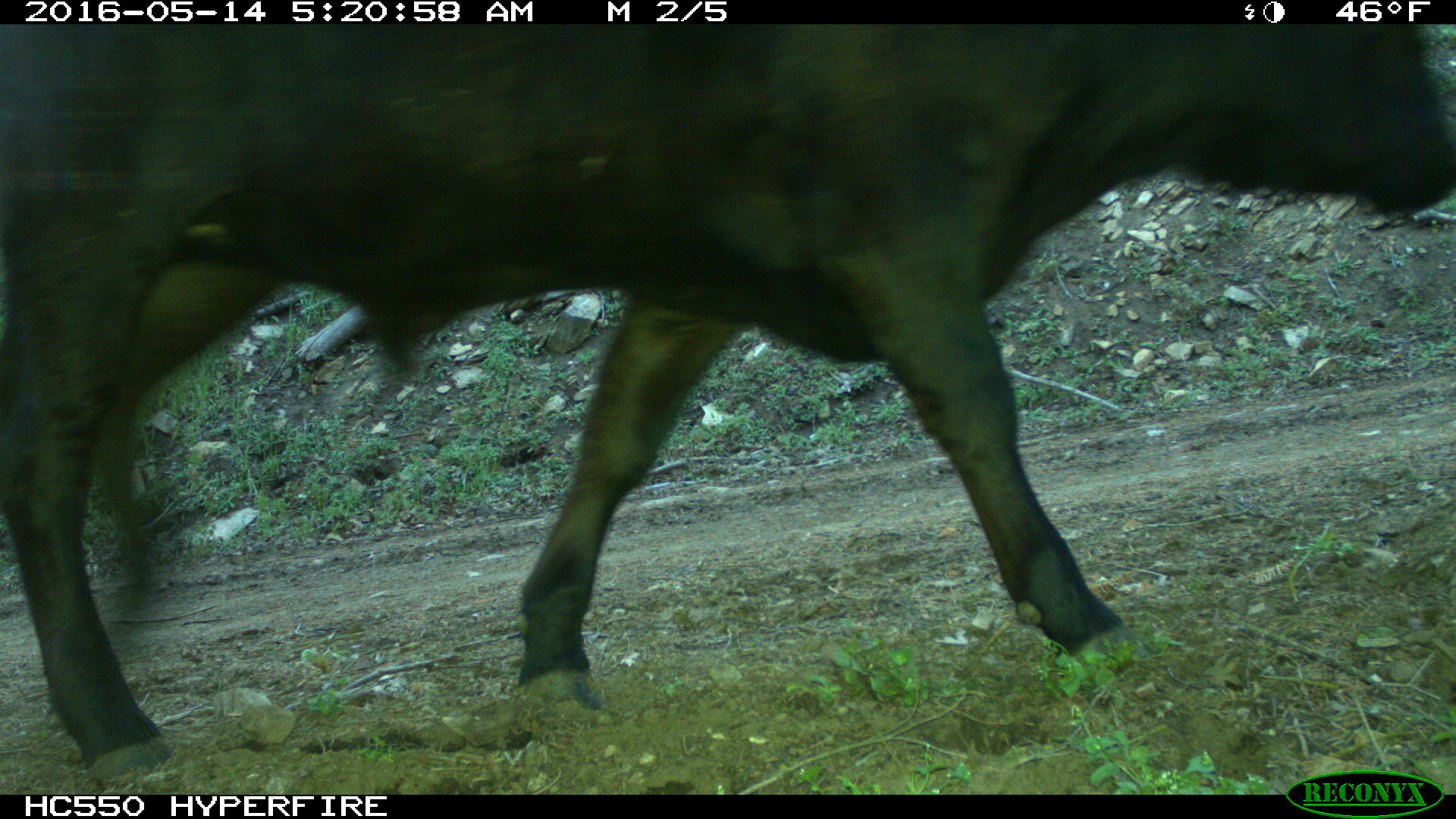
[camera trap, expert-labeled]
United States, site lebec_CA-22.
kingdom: Animalia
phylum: Chordata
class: Mammalia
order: Artiodactyla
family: Bovidae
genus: Bos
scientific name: Bos taurus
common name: domestic cow